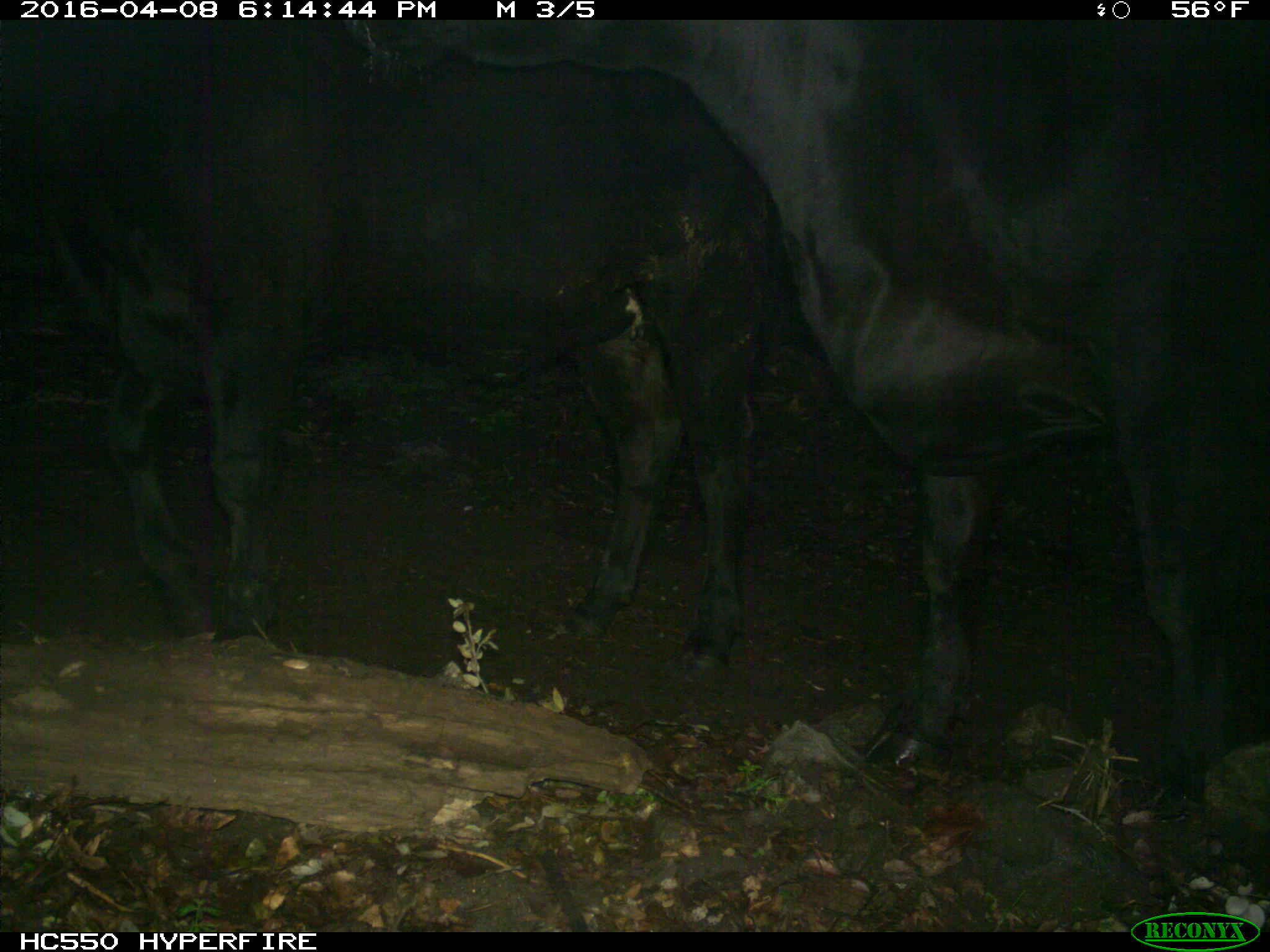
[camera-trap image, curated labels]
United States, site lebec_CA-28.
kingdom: Animalia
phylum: Chordata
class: Mammalia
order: Artiodactyla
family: Bovidae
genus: Bos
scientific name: Bos taurus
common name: domestic cow